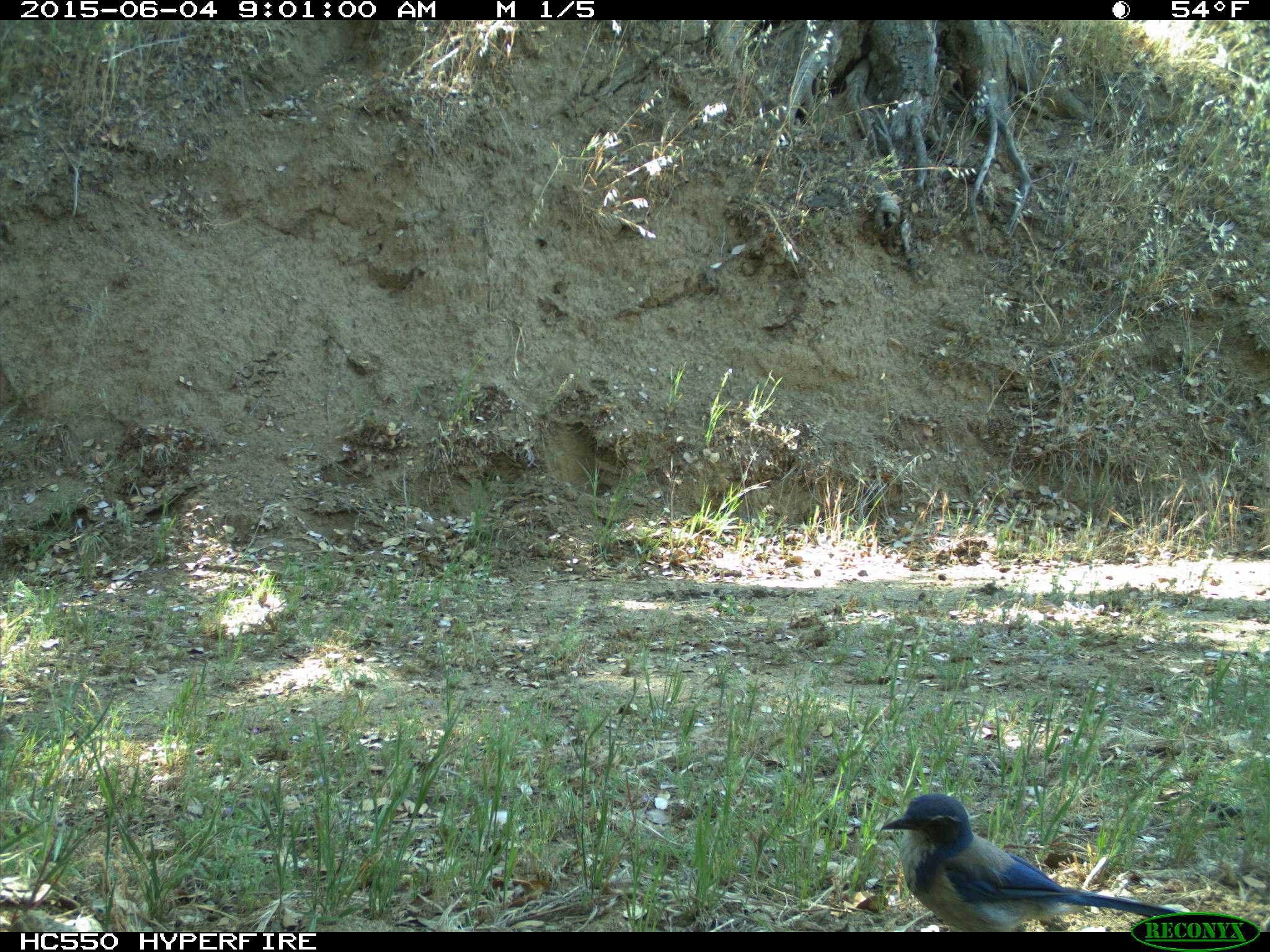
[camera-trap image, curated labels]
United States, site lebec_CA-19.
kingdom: Animalia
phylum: Chordata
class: Aves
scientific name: Aves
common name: birds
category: unidentified bird